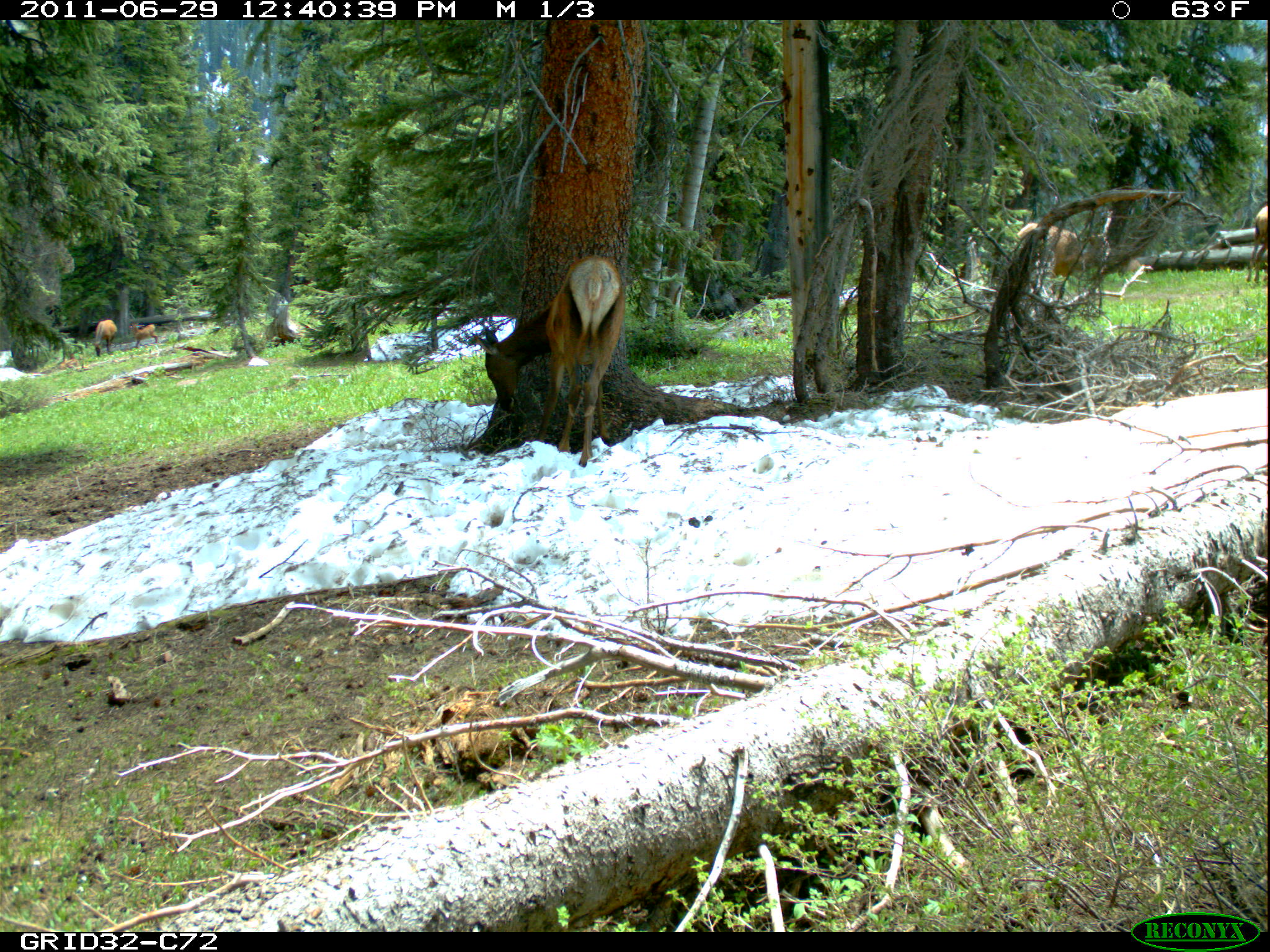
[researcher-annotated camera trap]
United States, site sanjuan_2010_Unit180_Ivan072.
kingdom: Animalia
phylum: Chordata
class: Mammalia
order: Artiodactyla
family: Cervidae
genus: Cervus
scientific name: Cervus elaphus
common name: red deer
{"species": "Cervus elaphus (red deer)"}